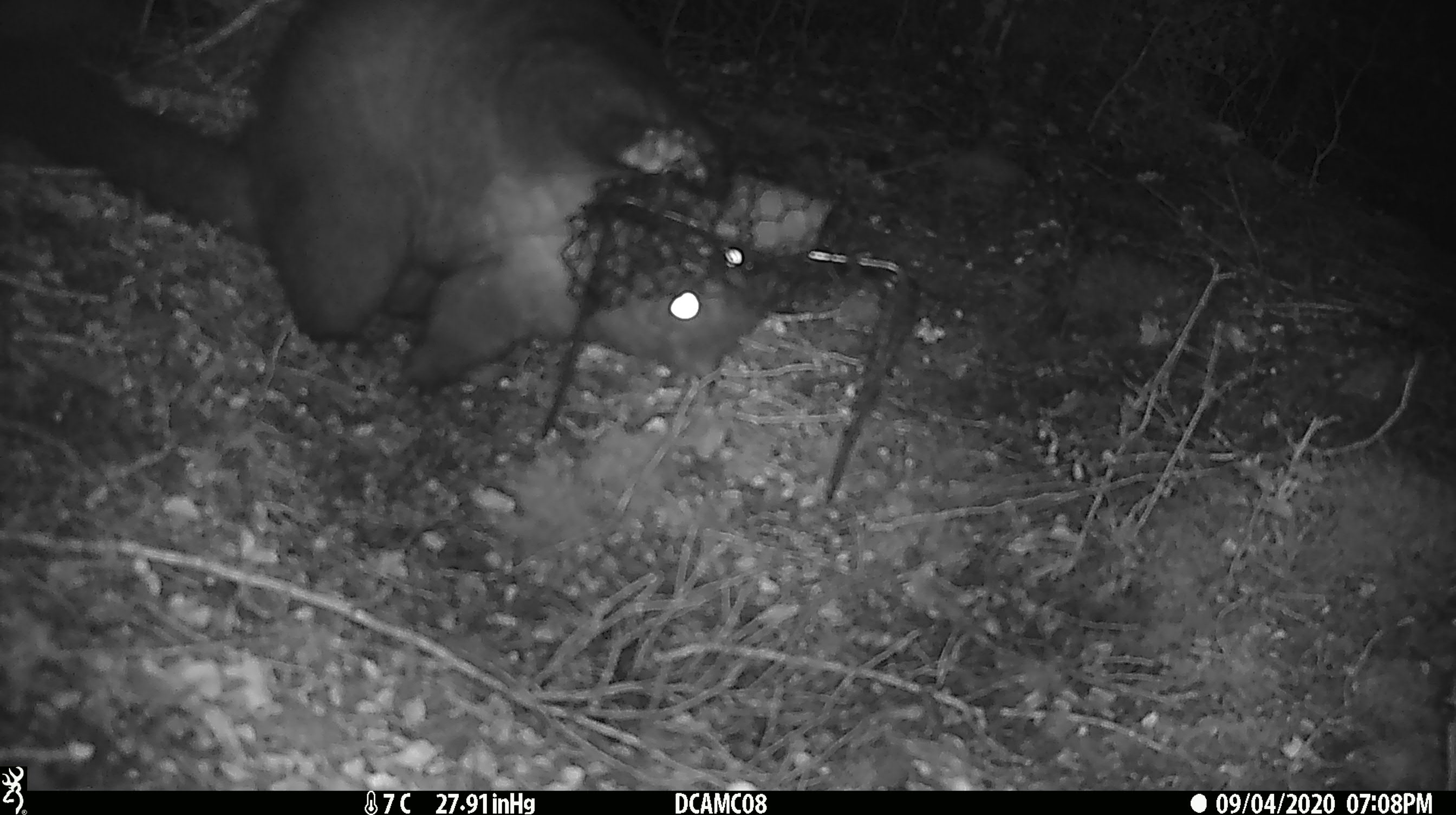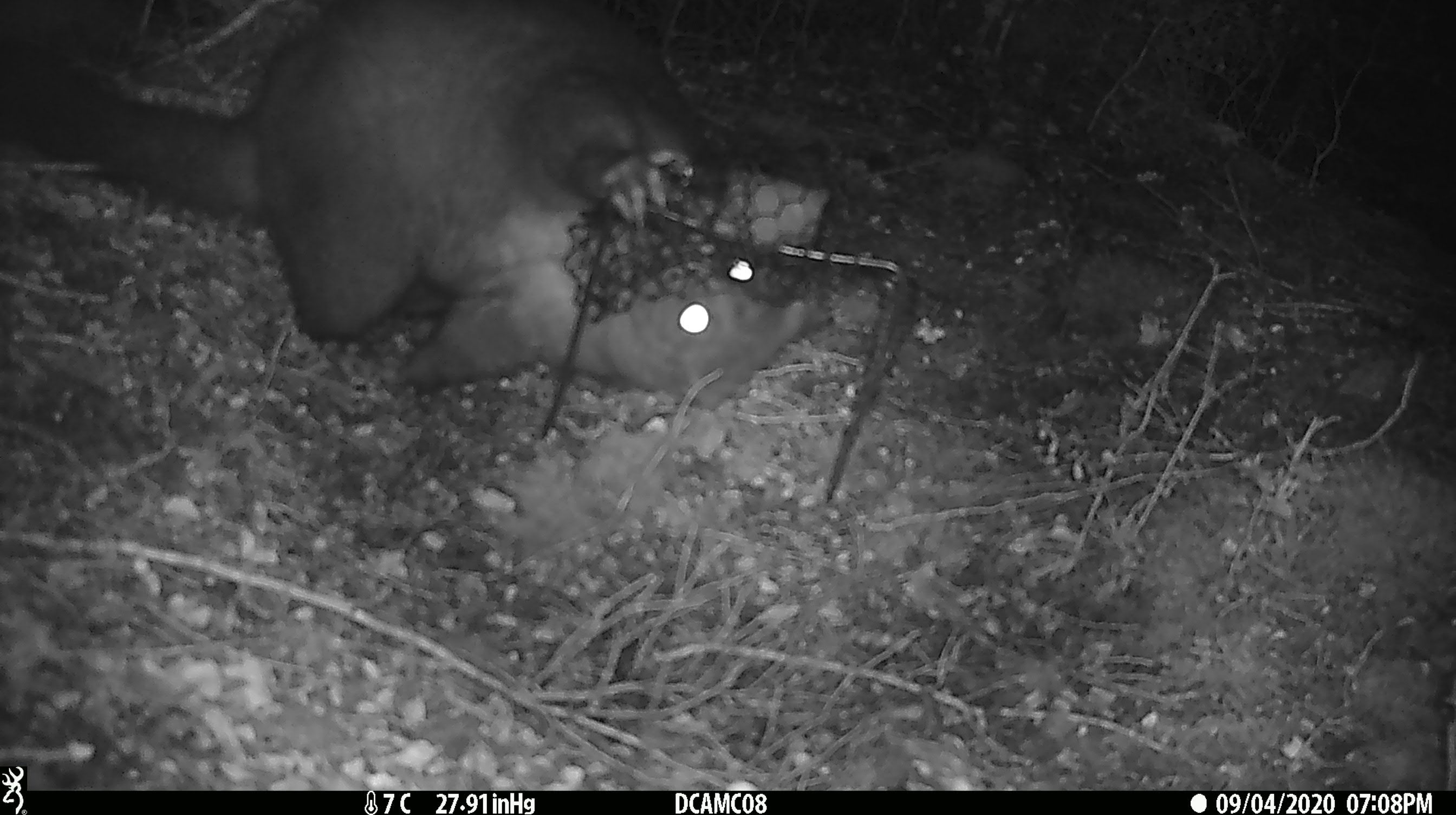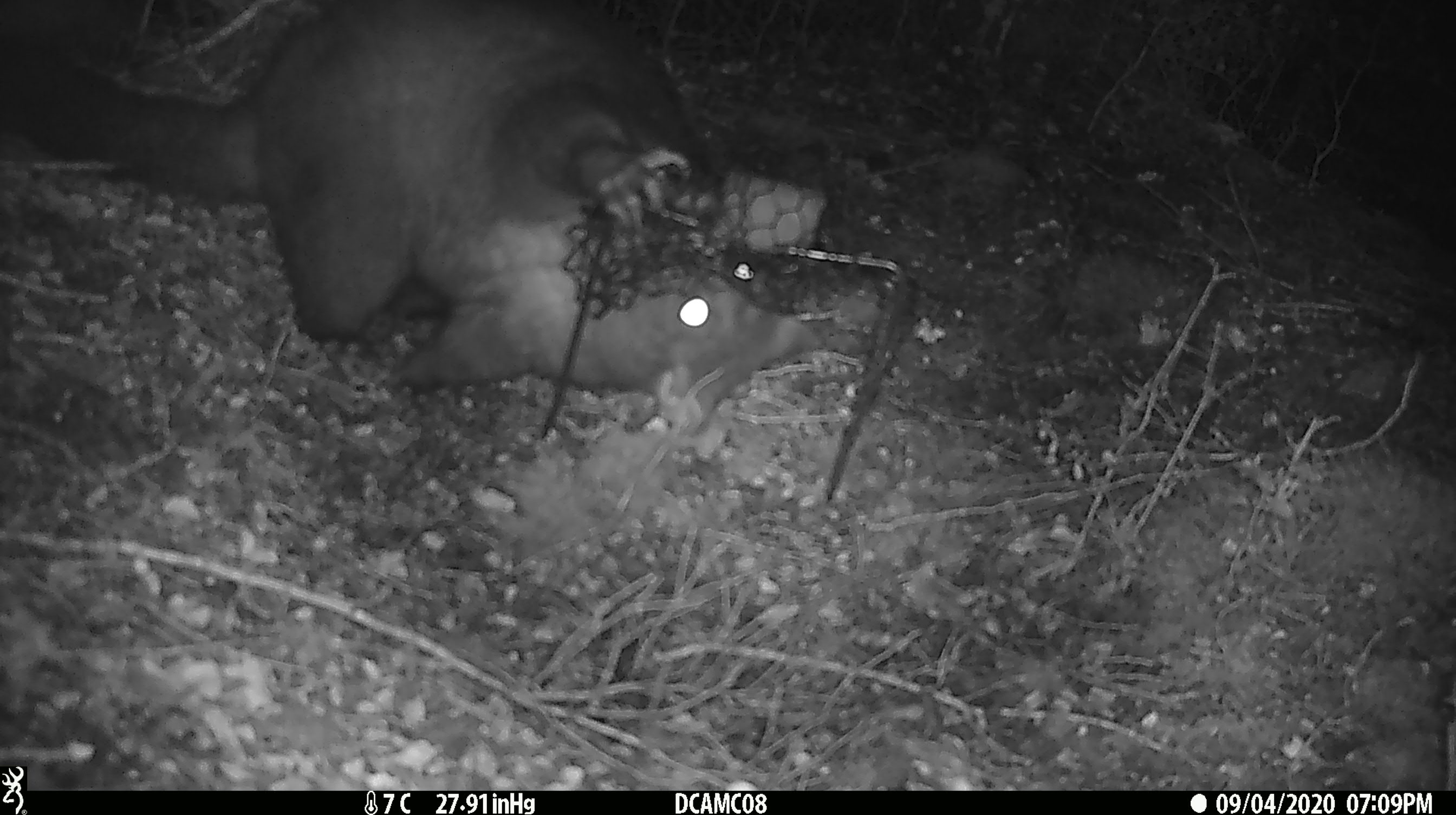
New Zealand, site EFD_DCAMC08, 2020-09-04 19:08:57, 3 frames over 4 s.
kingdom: Animalia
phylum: Chordata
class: Mammalia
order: Diprotodontia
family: Phalangeridae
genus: Trichosurus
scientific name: Trichosurus vulpecula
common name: common brushtail possum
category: possum